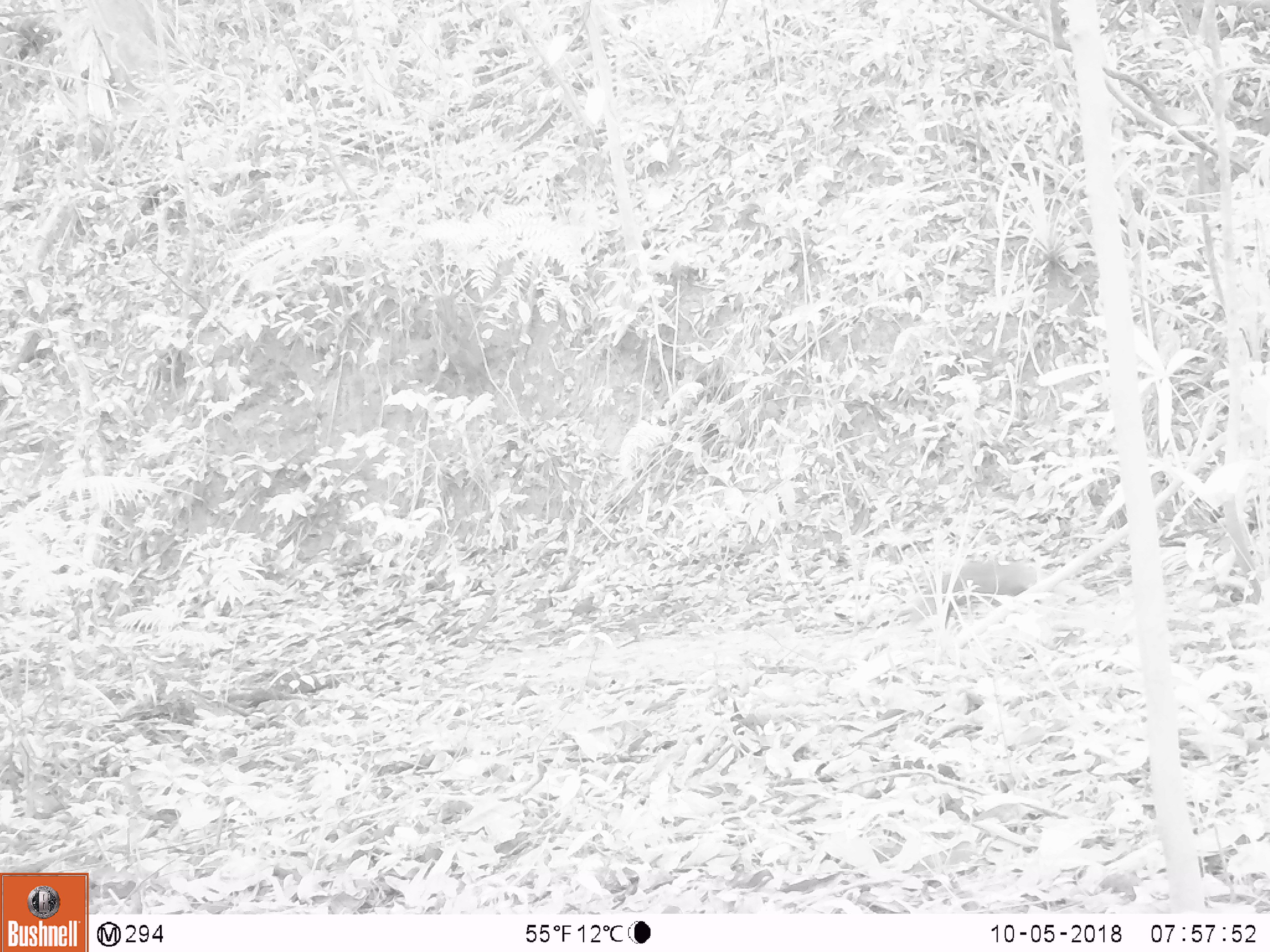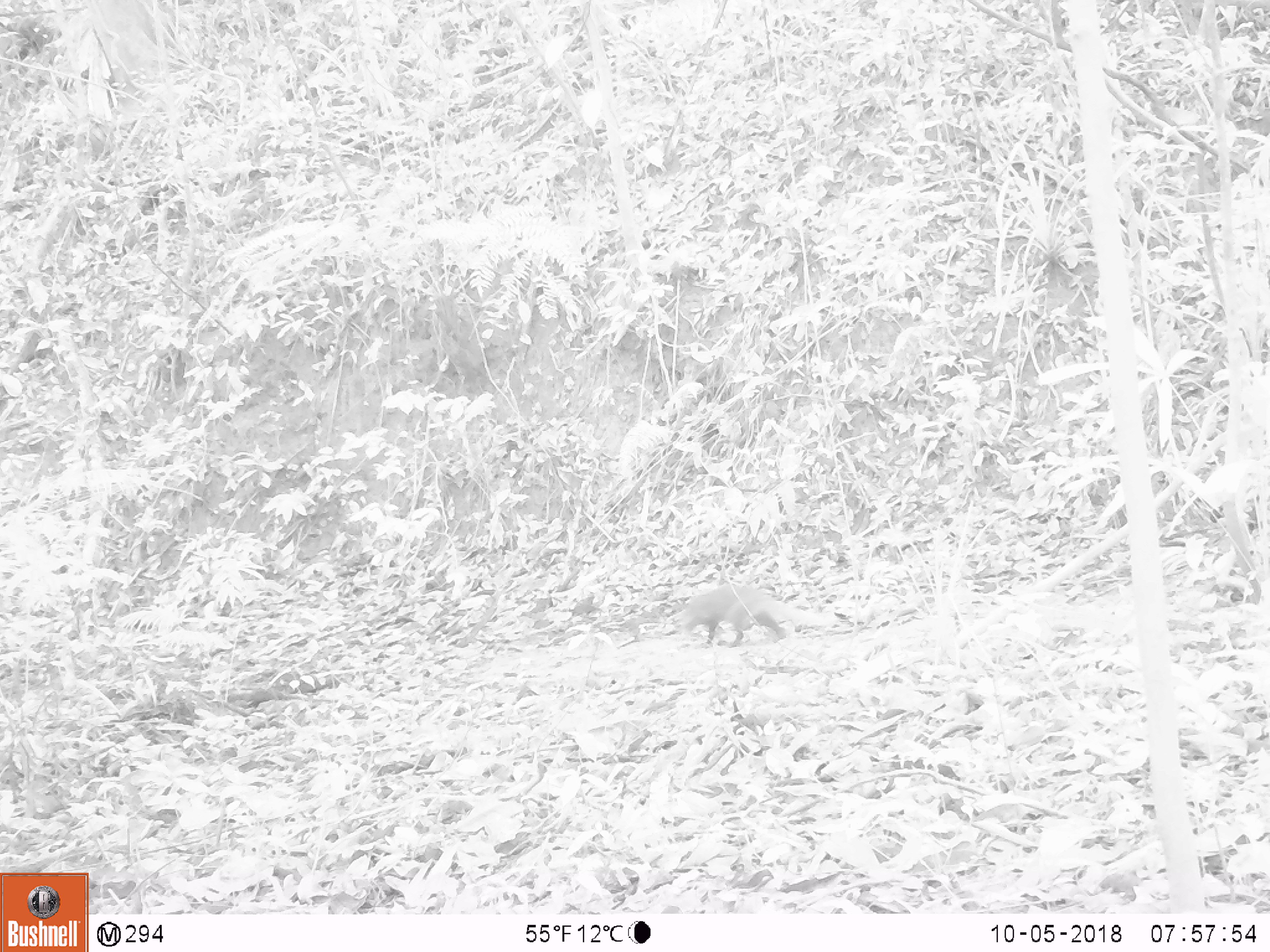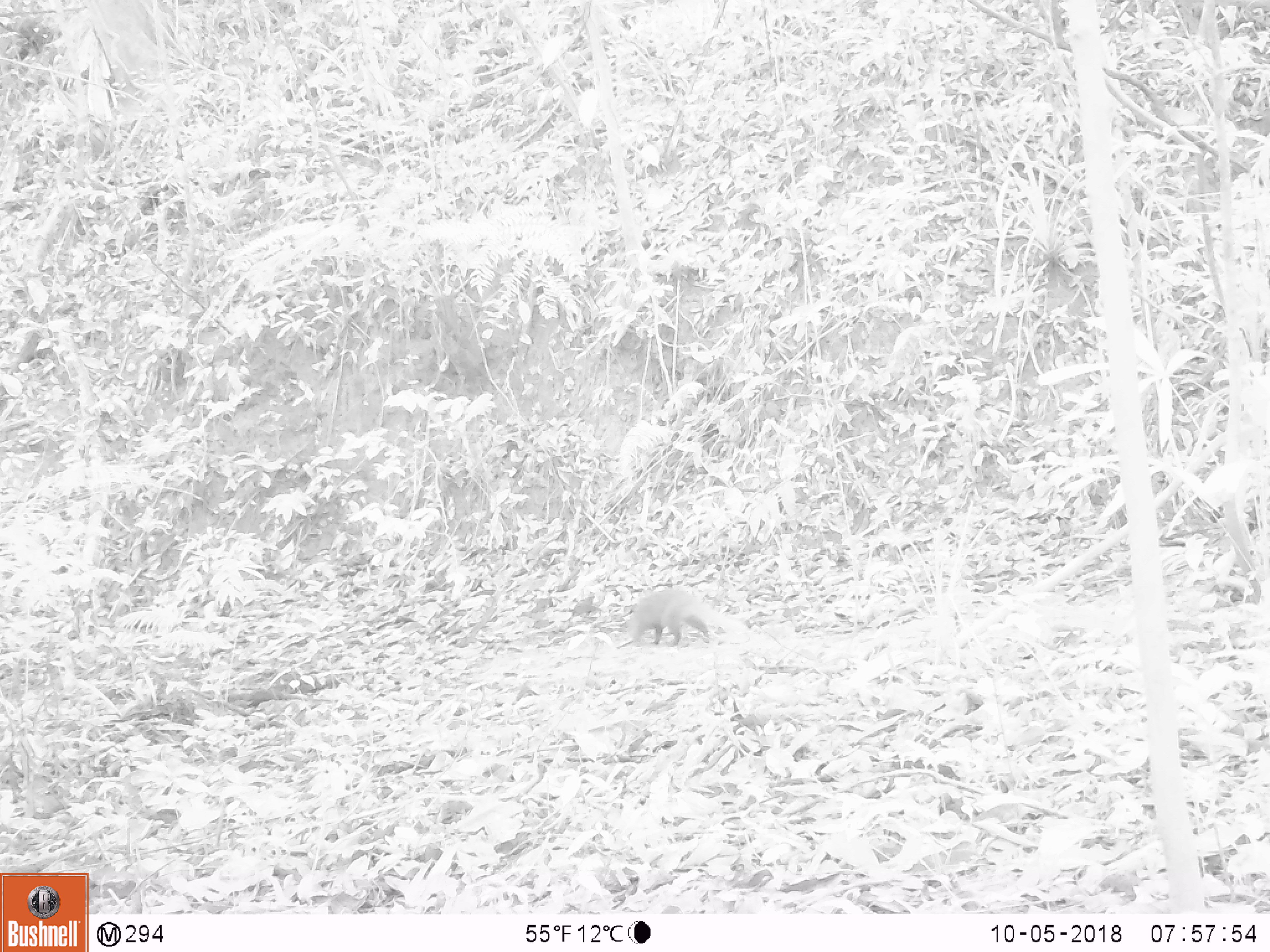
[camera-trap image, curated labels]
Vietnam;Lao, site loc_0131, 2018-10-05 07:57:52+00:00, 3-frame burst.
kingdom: Animalia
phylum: Chordata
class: Mammalia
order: Carnivora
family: Herpestidae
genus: Urva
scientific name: Urva urva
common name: crab-eating mongoose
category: crab eating mongoose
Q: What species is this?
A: Crab eating mongoose (crab-eating mongoose) (Urva urva).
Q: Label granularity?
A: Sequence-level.